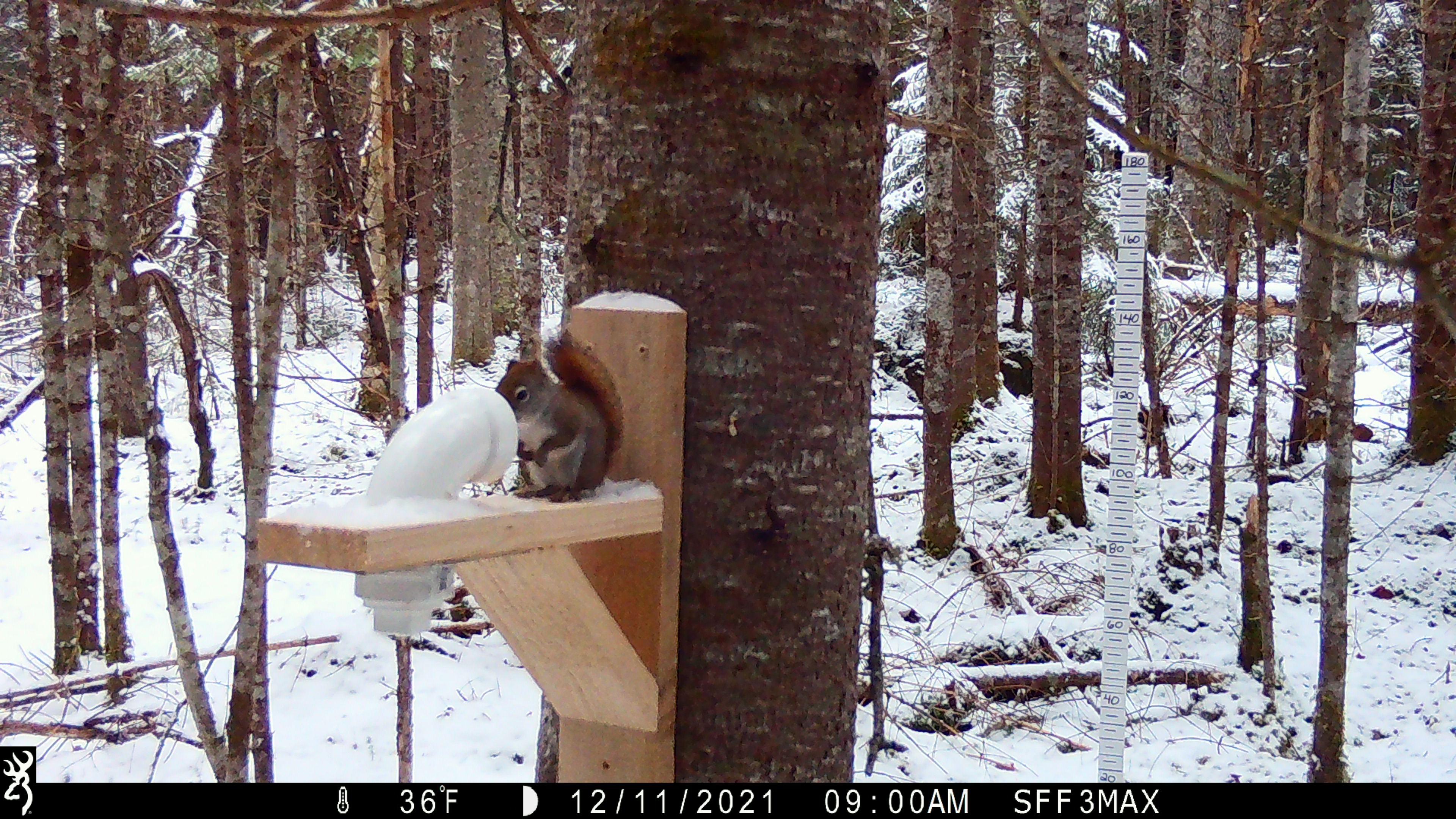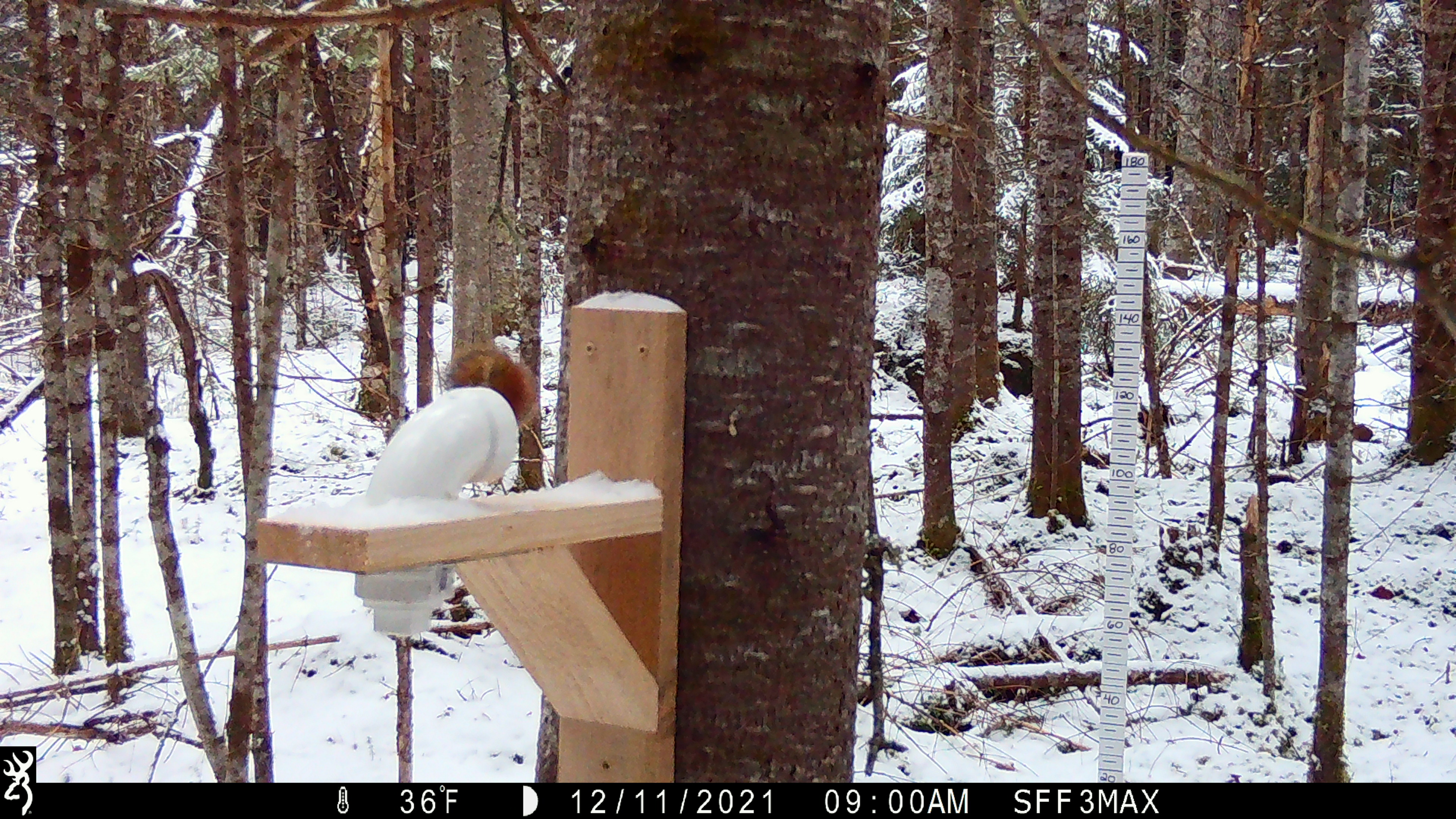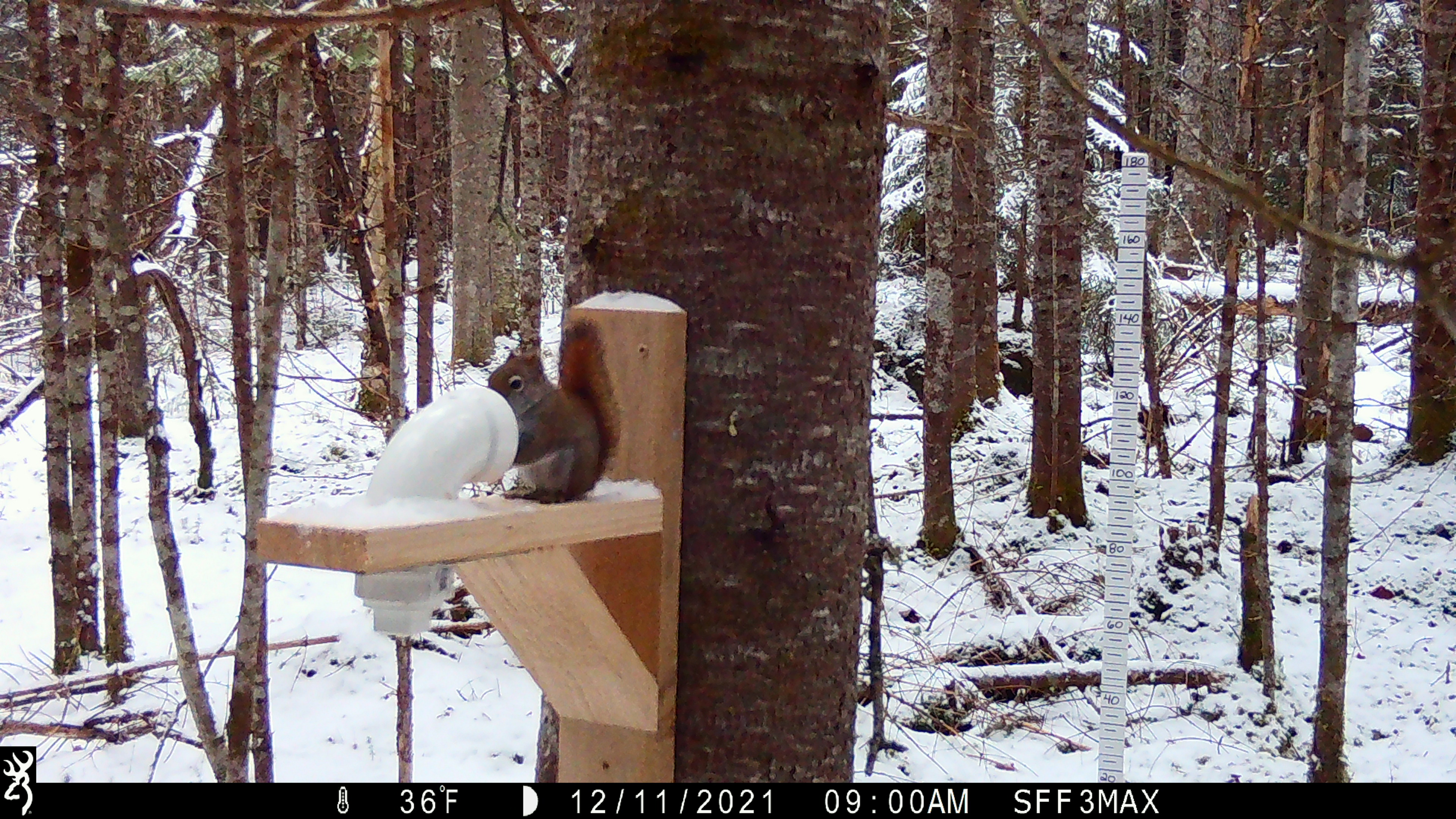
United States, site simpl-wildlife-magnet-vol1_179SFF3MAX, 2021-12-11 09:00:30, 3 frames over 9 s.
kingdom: Animalia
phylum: Chordata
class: Mammalia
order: Rodentia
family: Sciuridae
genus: Tamiasciurus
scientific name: Tamiasciurus hudsonicus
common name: red squirrel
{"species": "red squirrel (Tamiasciurus hudsonicus)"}